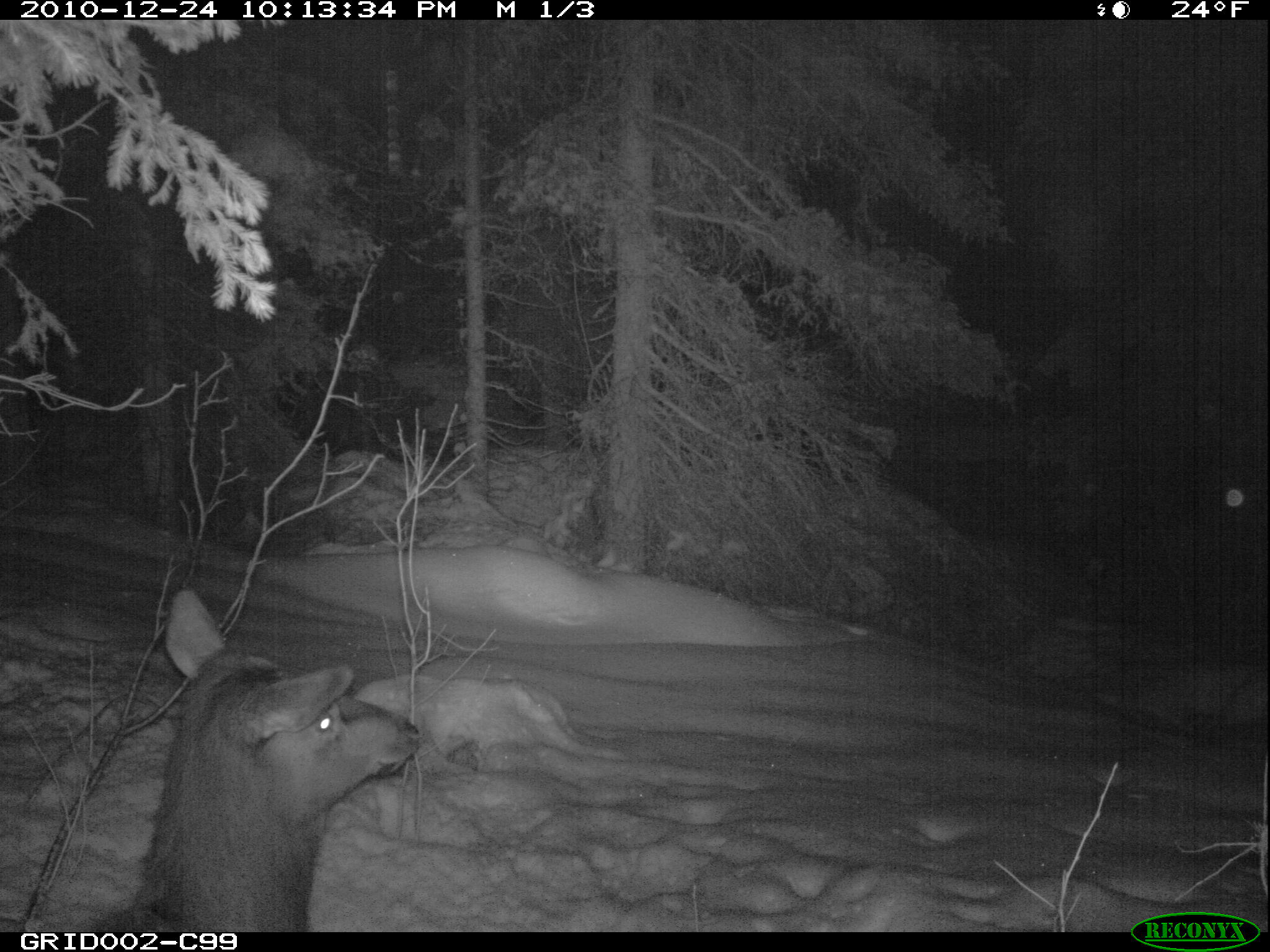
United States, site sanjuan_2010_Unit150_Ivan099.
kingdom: Animalia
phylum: Chordata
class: Mammalia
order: Artiodactyla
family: Cervidae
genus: Cervus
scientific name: Cervus elaphus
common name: red deer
Cervus elaphus (red deer).